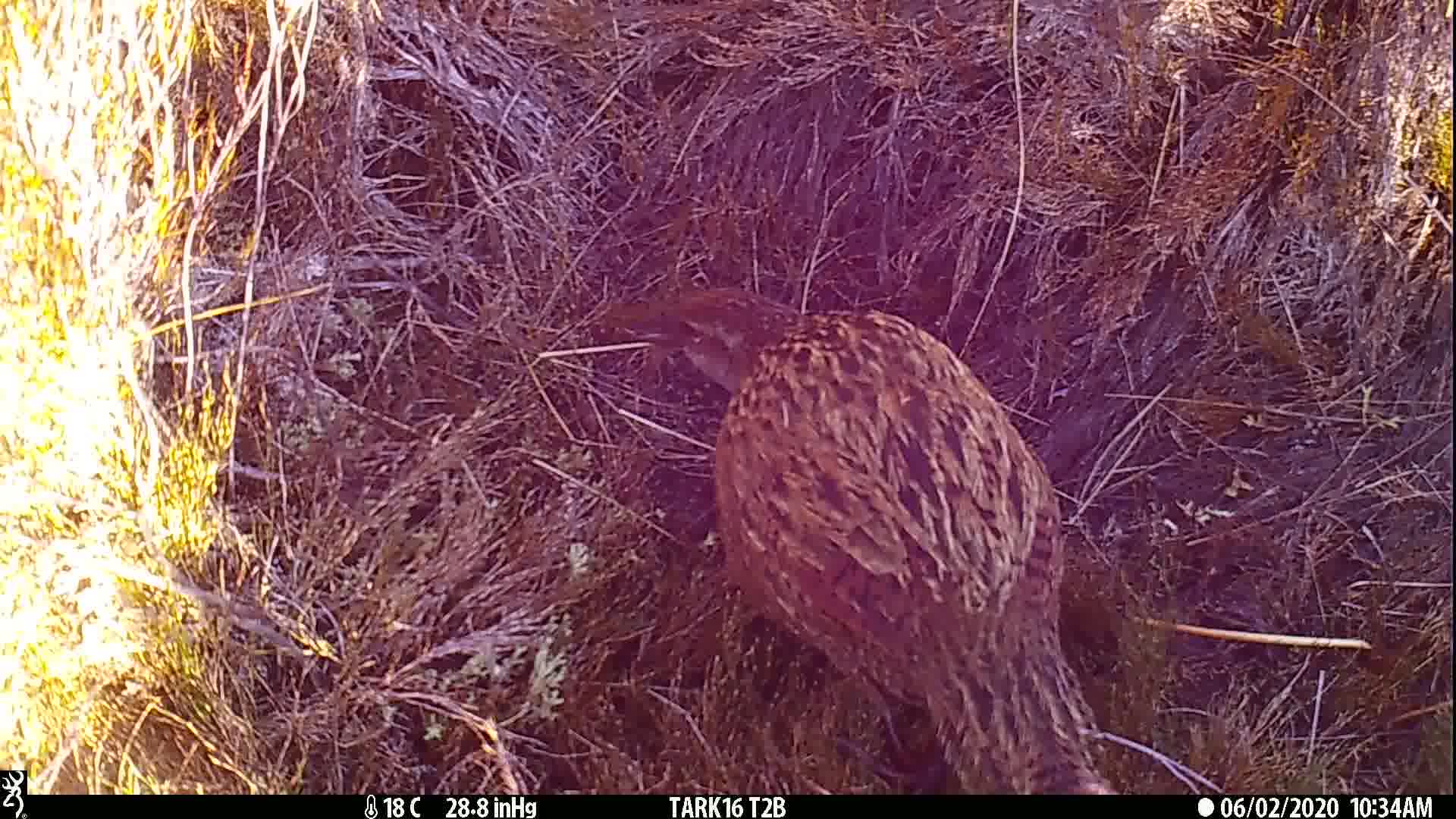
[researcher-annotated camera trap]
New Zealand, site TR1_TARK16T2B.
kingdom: Animalia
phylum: Chordata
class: Aves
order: Gruiformes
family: Rallidae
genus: Gallirallus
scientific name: Gallirallus australis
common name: weka